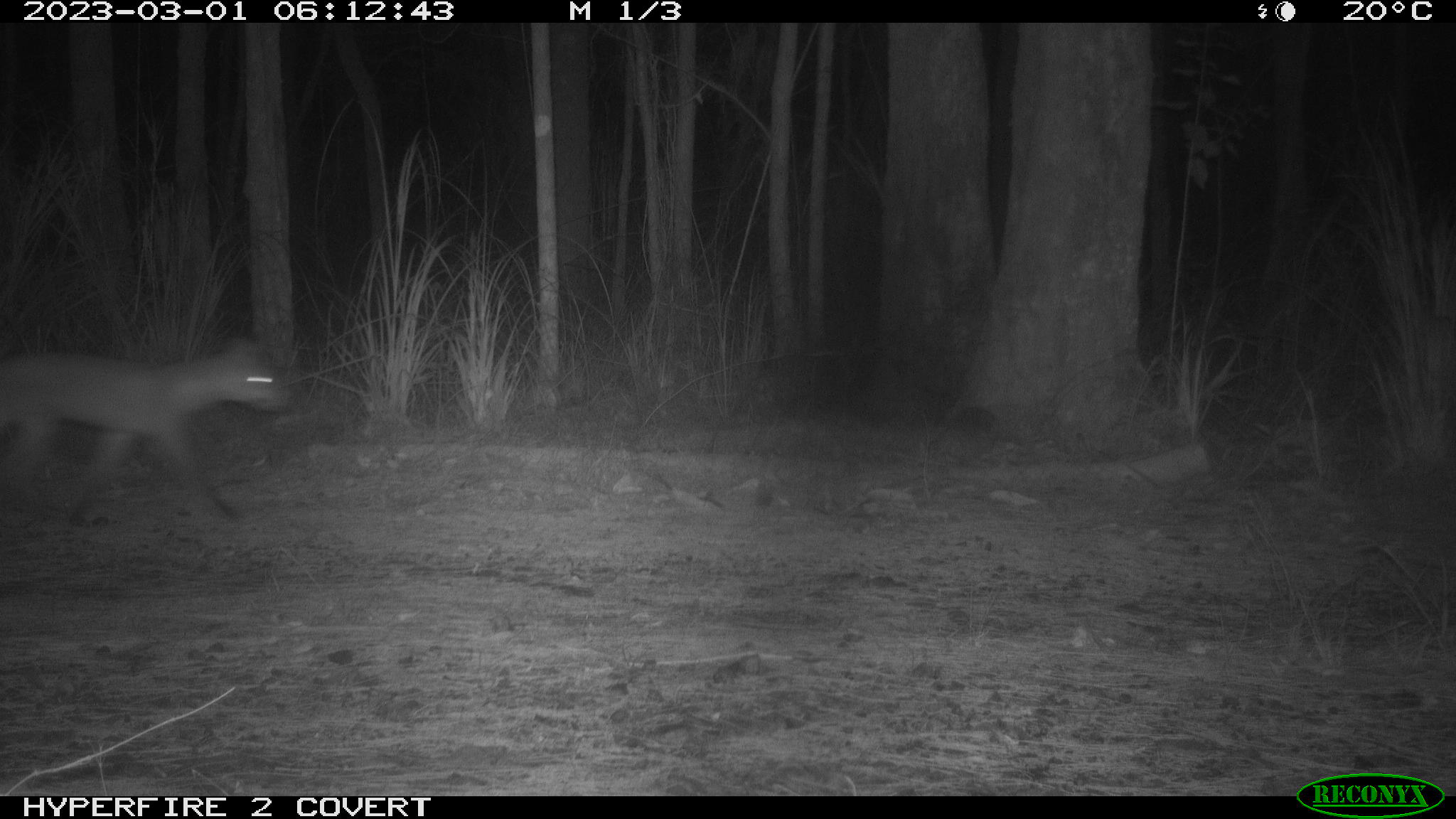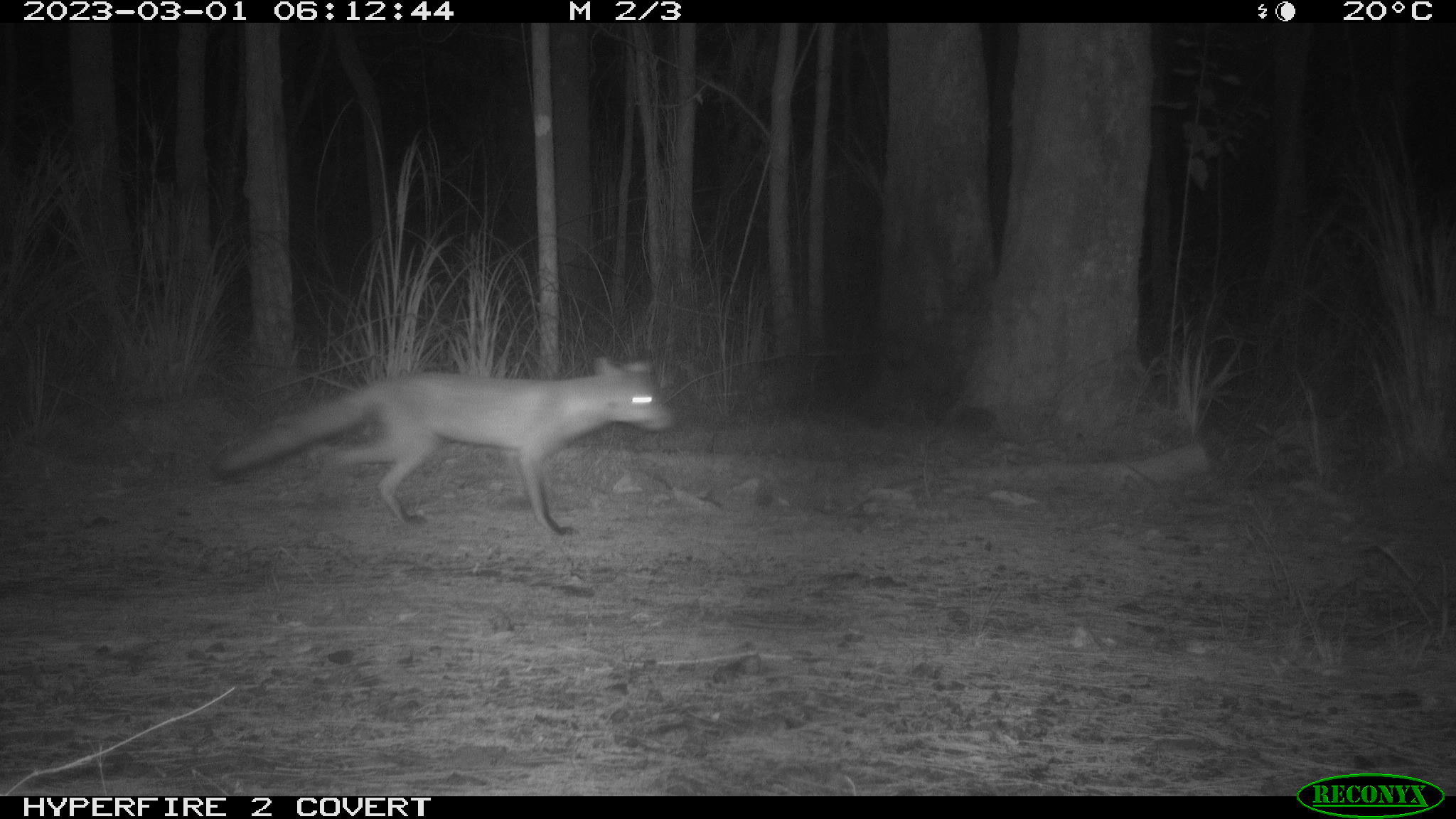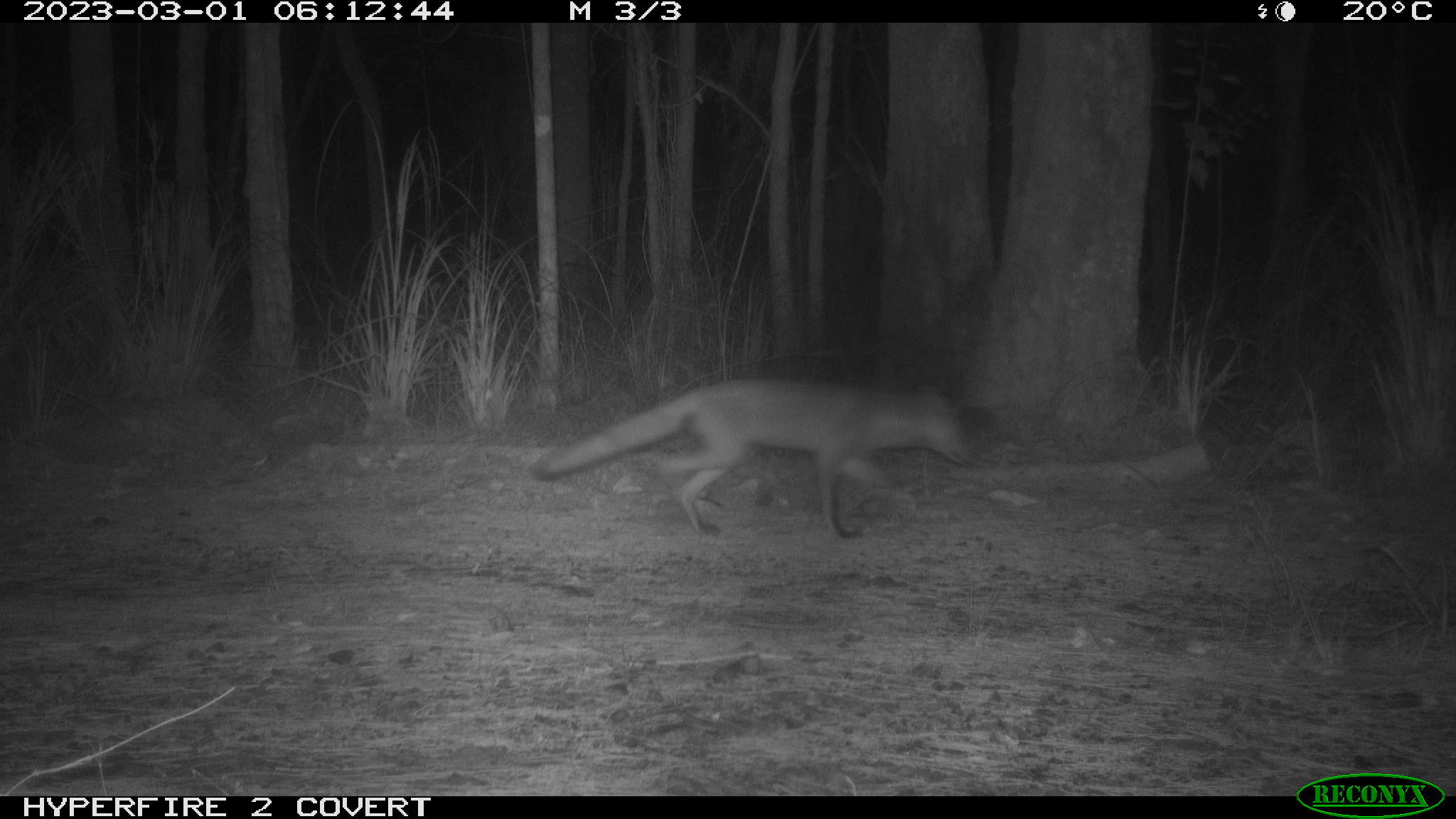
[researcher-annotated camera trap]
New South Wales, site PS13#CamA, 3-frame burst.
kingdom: Animalia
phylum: Chordata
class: Mammalia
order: Carnivora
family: Canidae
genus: Vulpes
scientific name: Vulpes vulpes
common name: red fox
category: fox